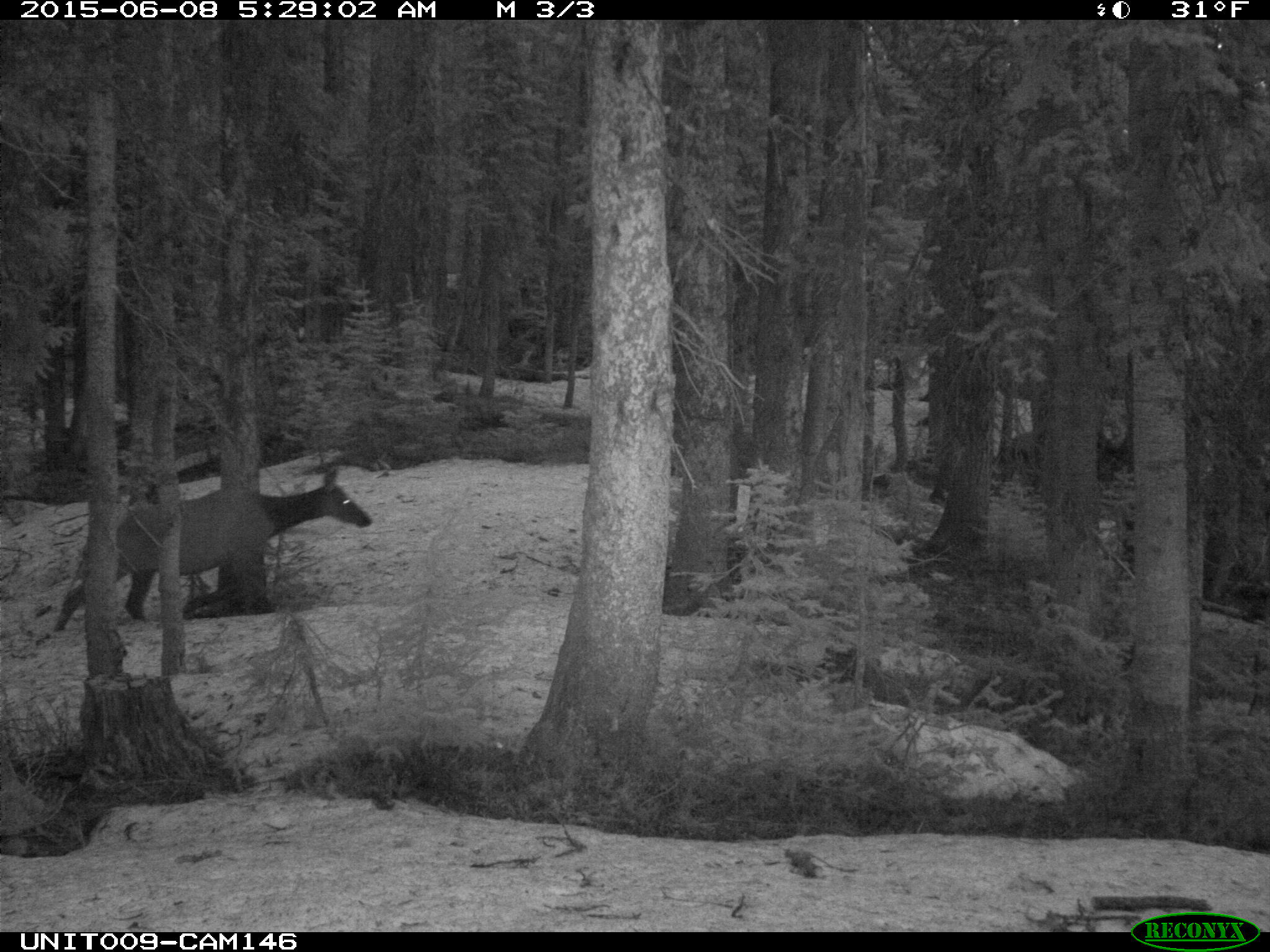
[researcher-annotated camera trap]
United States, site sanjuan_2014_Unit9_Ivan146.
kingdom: Animalia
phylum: Chordata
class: Mammalia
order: Artiodactyla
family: Cervidae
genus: Cervus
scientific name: Cervus elaphus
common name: red deer